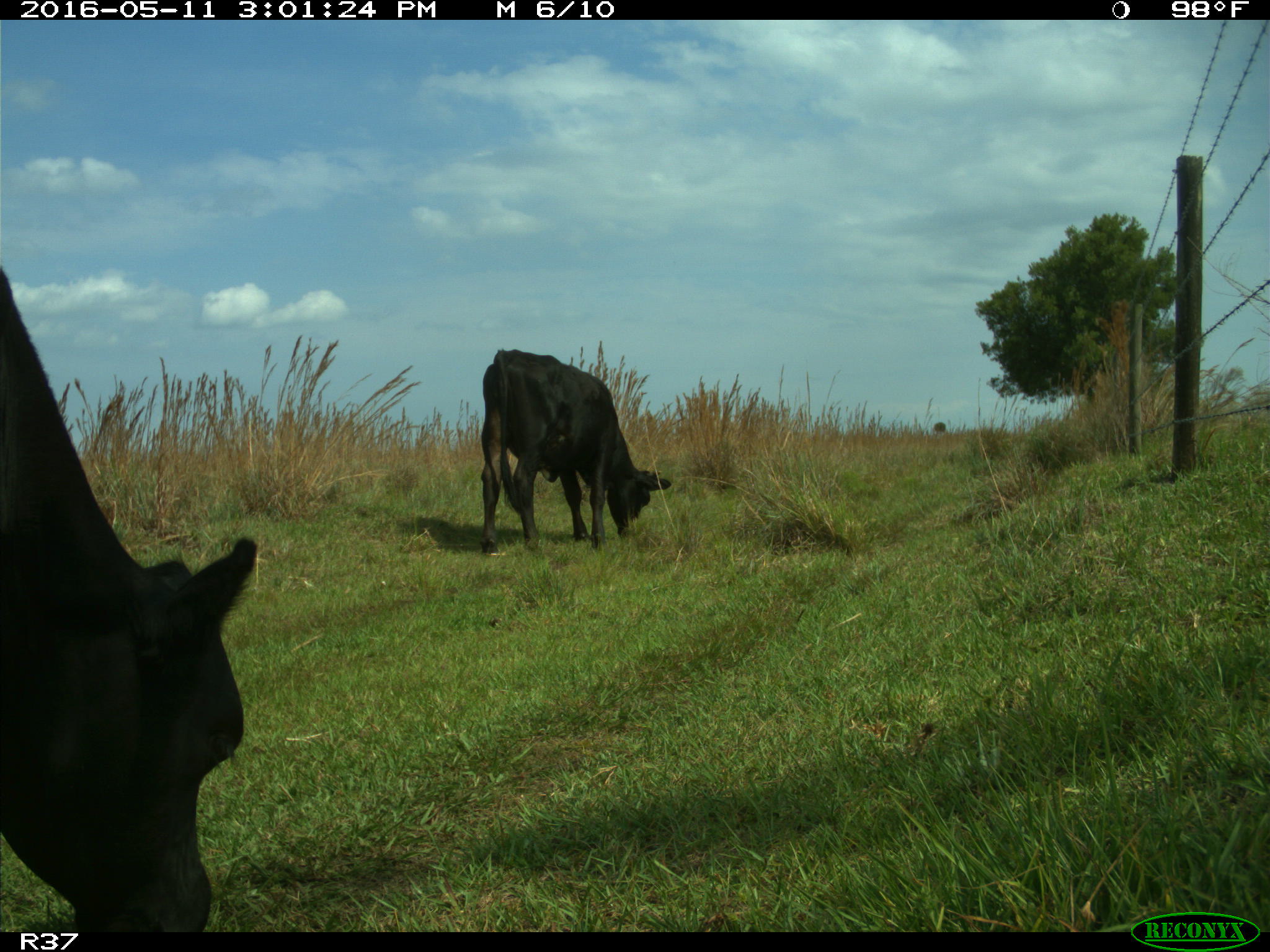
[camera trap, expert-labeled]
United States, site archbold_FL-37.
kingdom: Animalia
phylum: Chordata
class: Mammalia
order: Artiodactyla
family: Bovidae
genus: Bos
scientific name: Bos taurus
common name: domestic cow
Bos taurus (domestic cow).